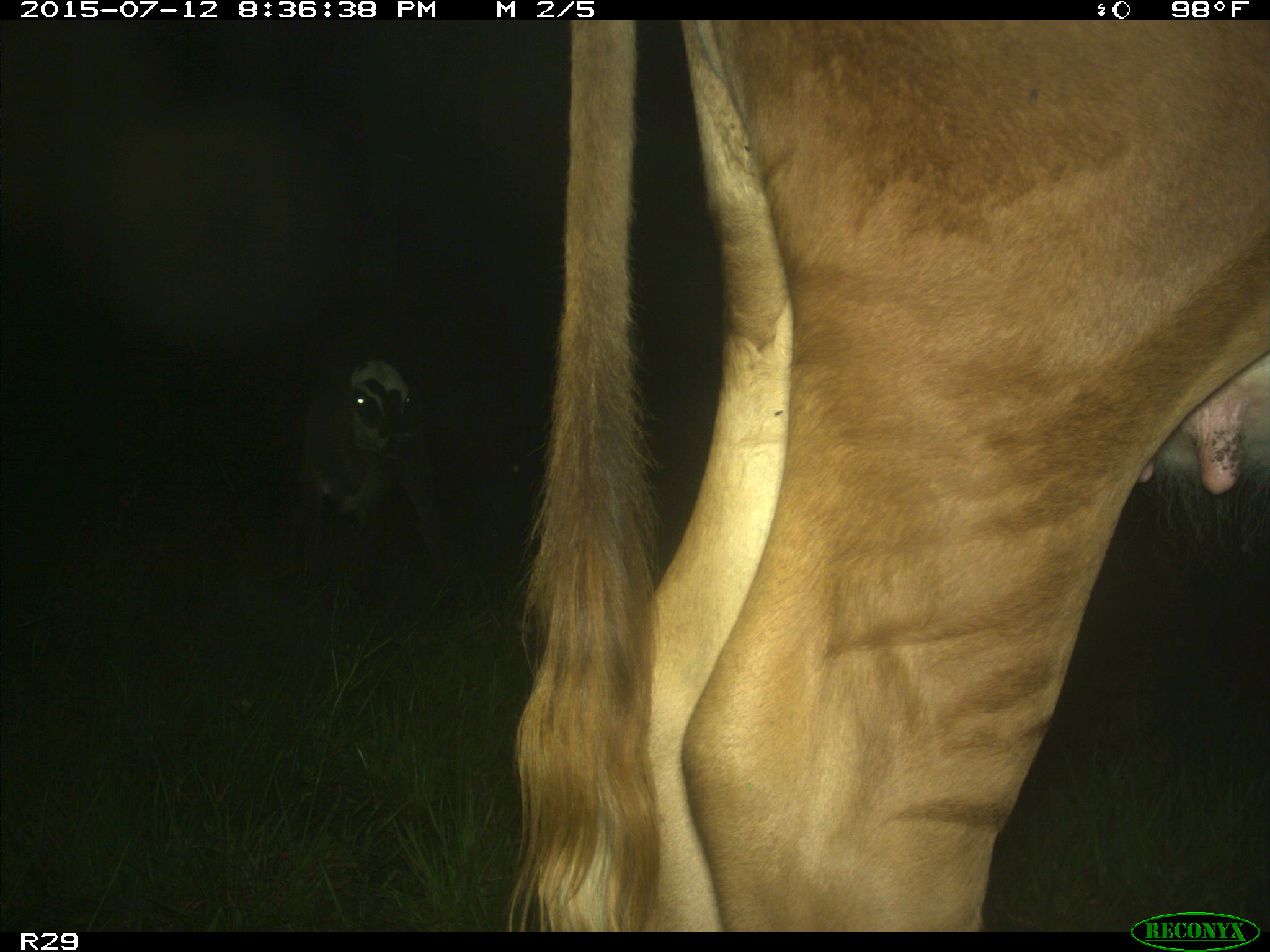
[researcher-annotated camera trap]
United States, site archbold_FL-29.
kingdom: Animalia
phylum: Chordata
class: Mammalia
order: Artiodactyla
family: Bovidae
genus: Bos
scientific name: Bos taurus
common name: domestic cow